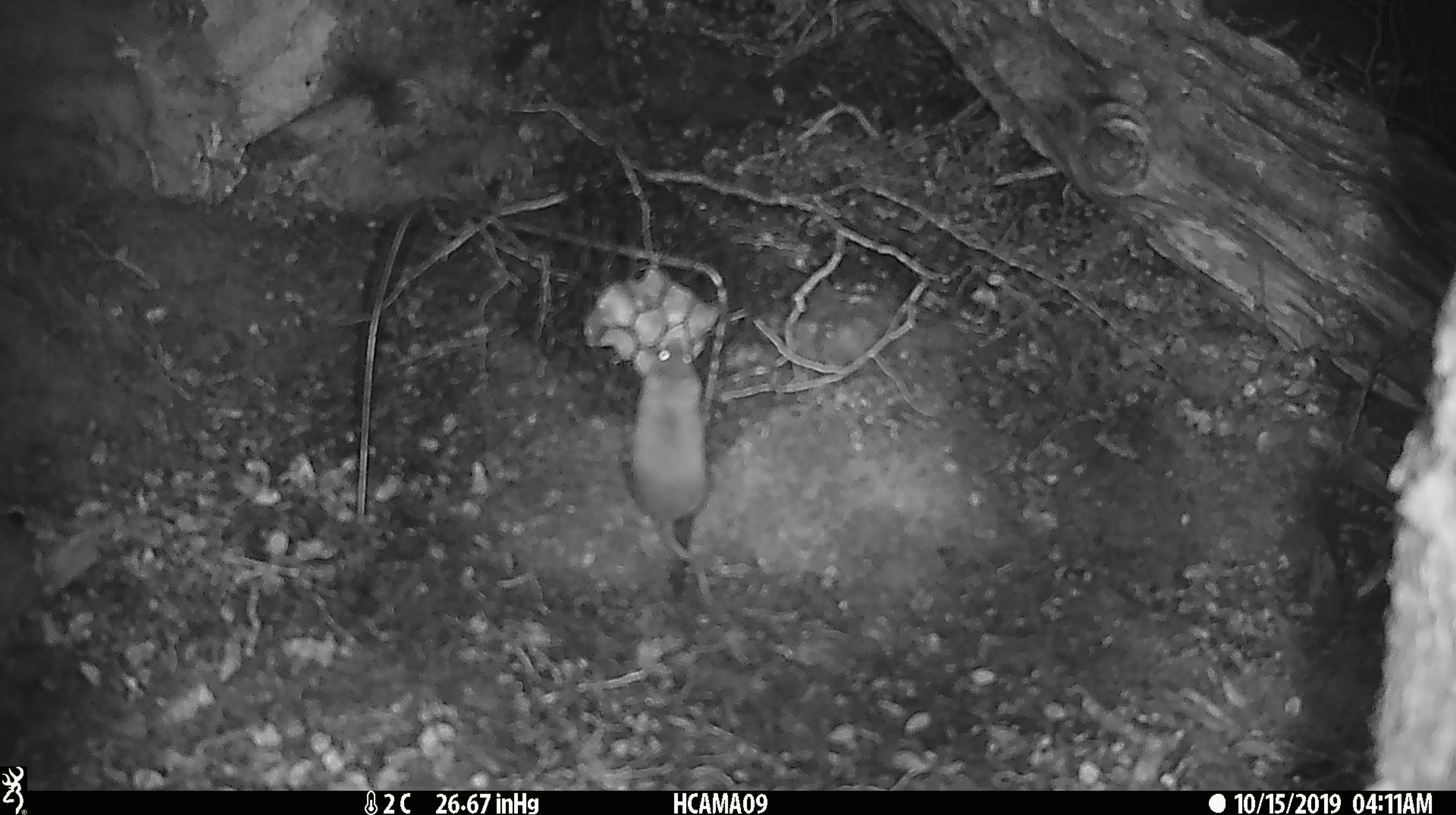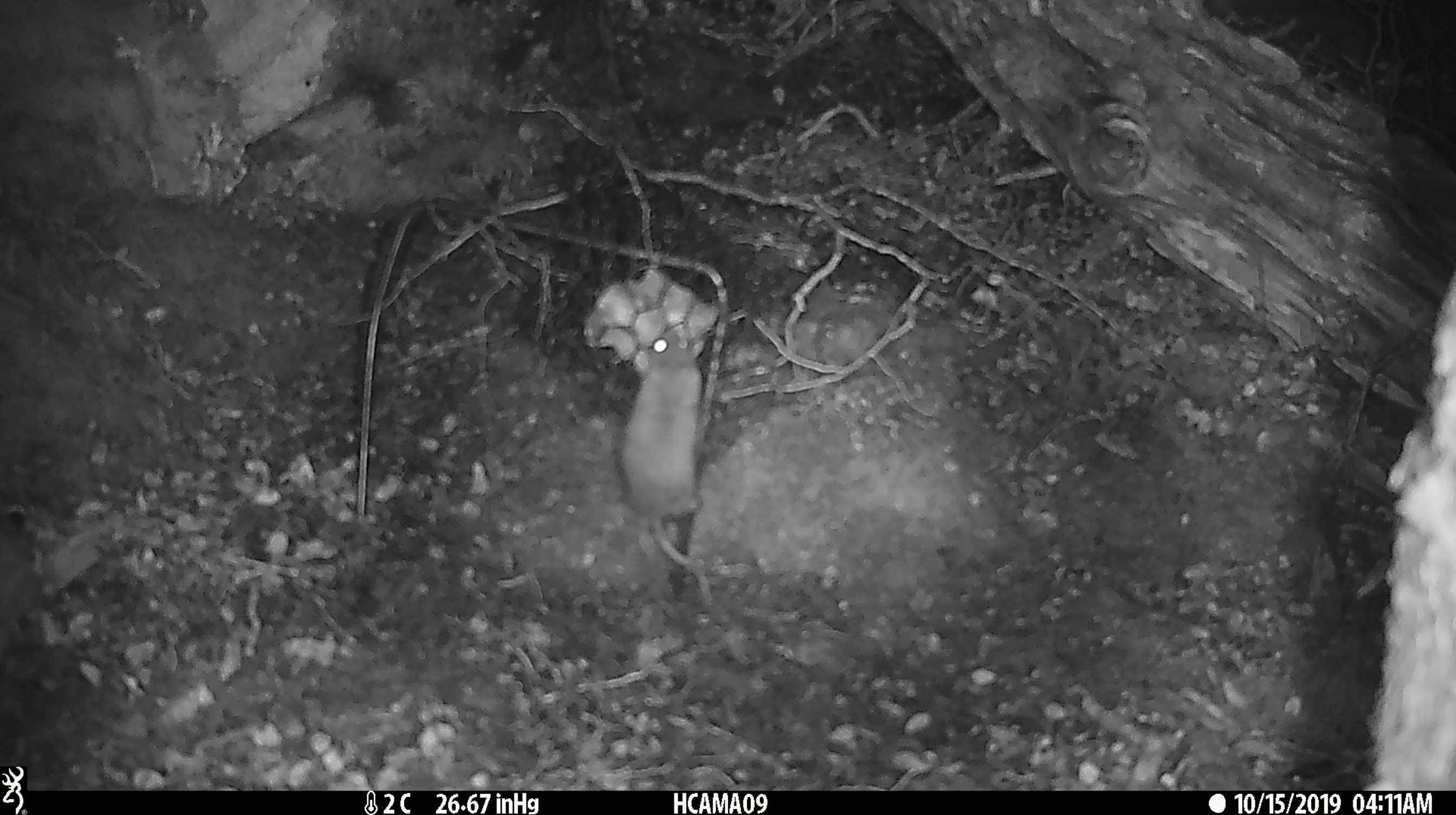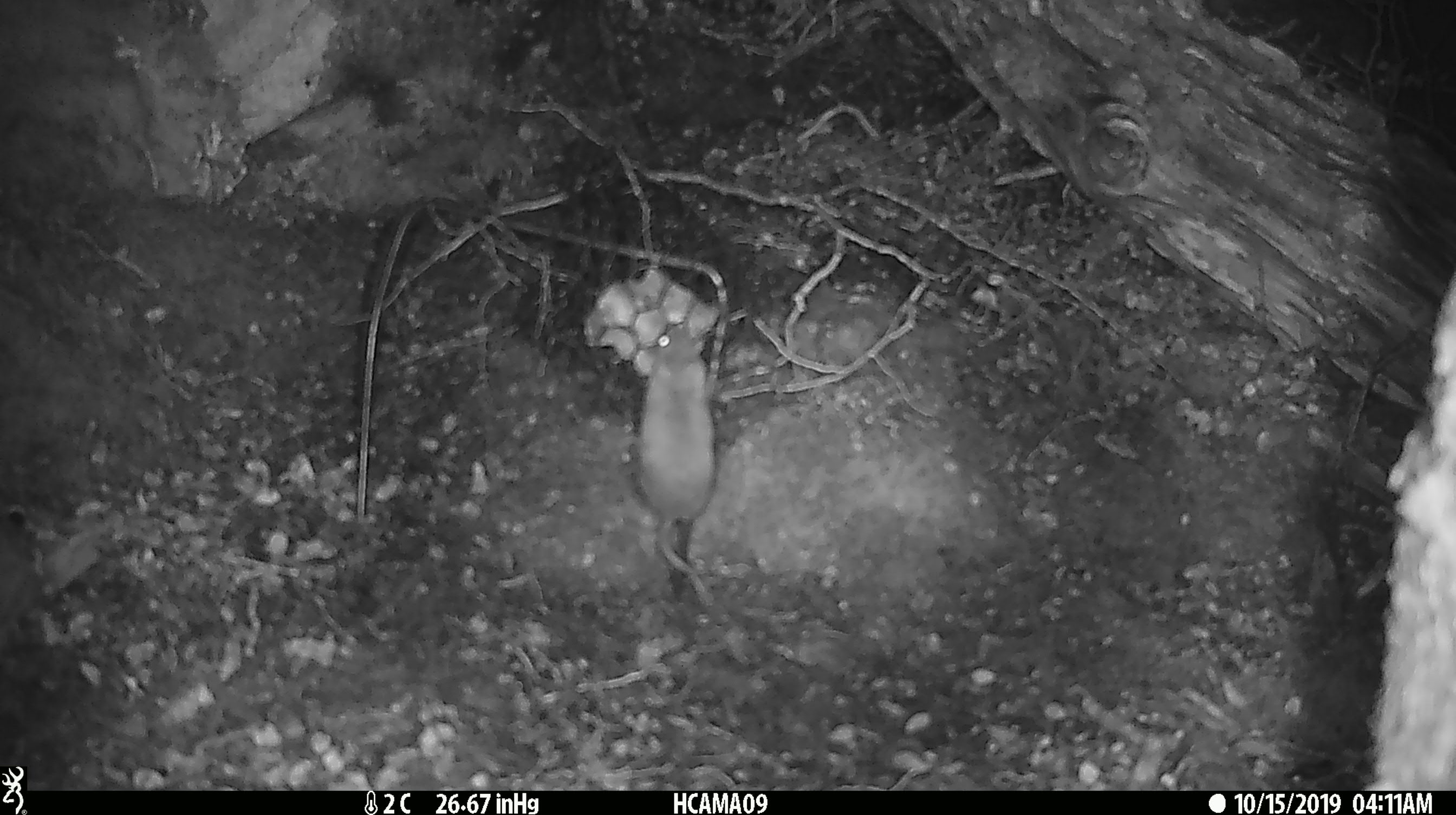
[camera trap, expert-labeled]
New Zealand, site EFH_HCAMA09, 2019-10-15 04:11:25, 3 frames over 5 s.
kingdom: Animalia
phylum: Chordata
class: Mammalia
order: Rodentia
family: Muridae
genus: Mus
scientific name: Mus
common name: mouse